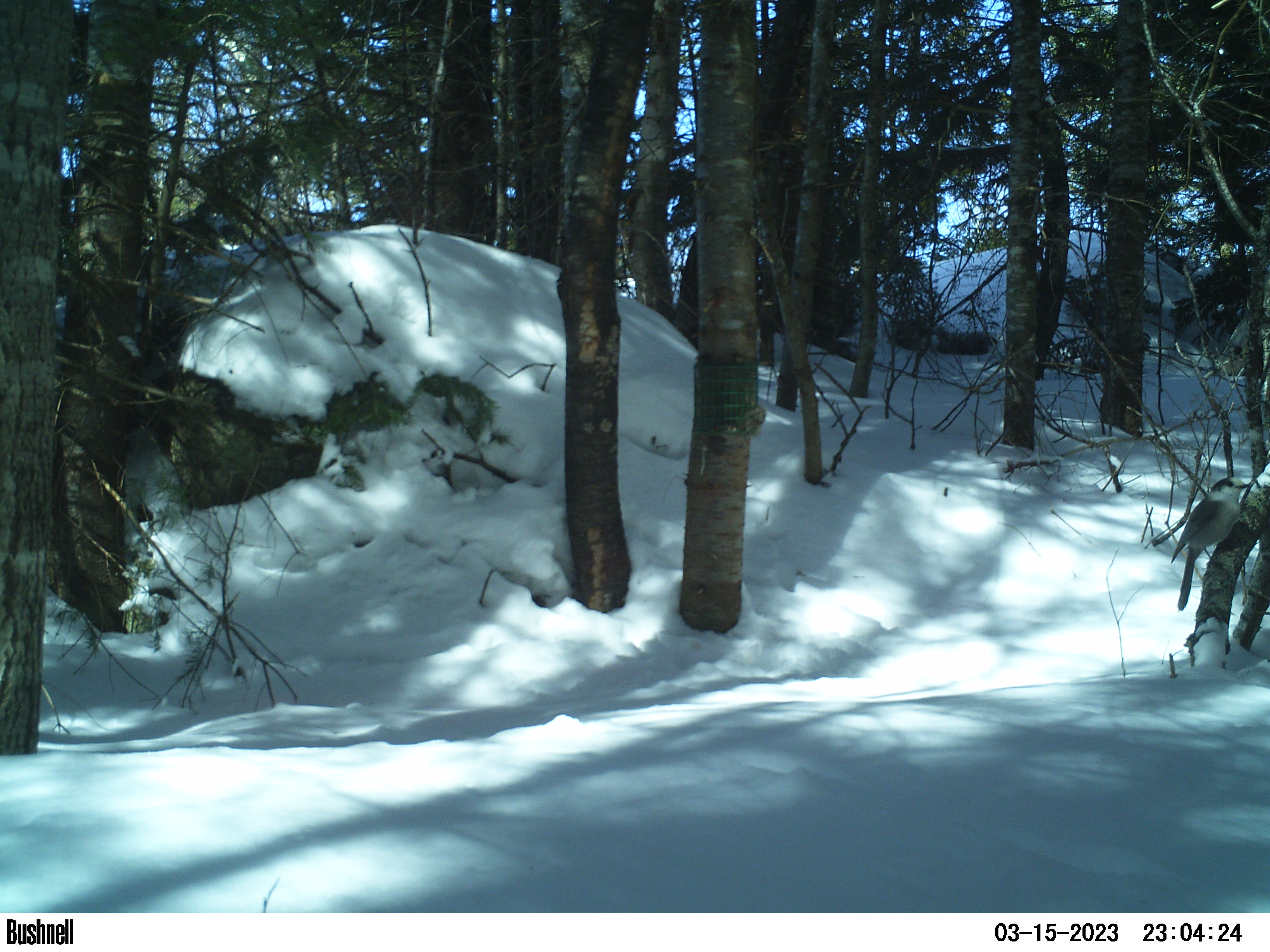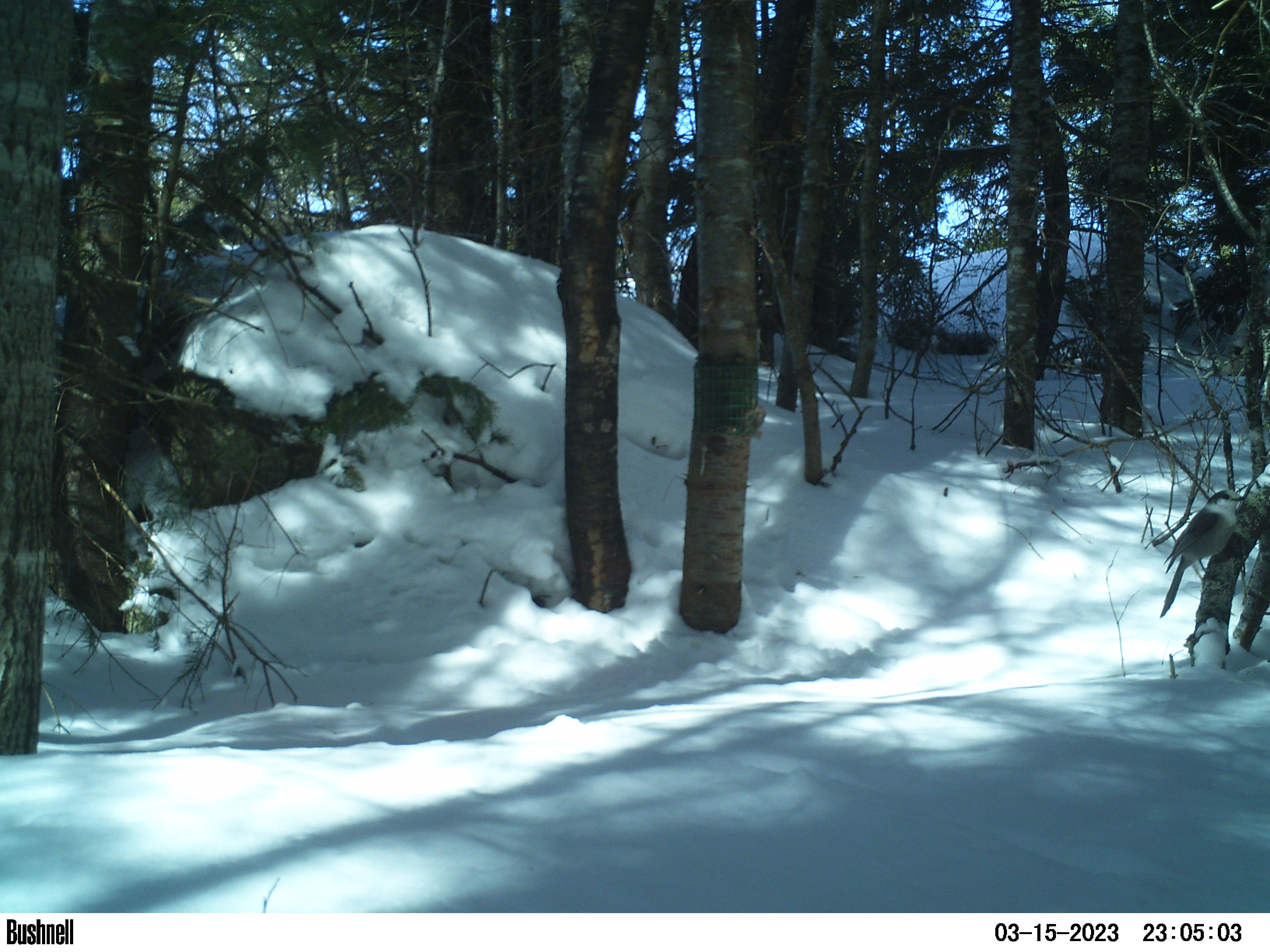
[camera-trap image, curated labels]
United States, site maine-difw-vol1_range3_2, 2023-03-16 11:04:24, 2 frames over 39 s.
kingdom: Animalia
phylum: Chordata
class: Aves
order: Passeriformes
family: Corvidae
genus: Perisoreus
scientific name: Perisoreus canadensis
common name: canada jay